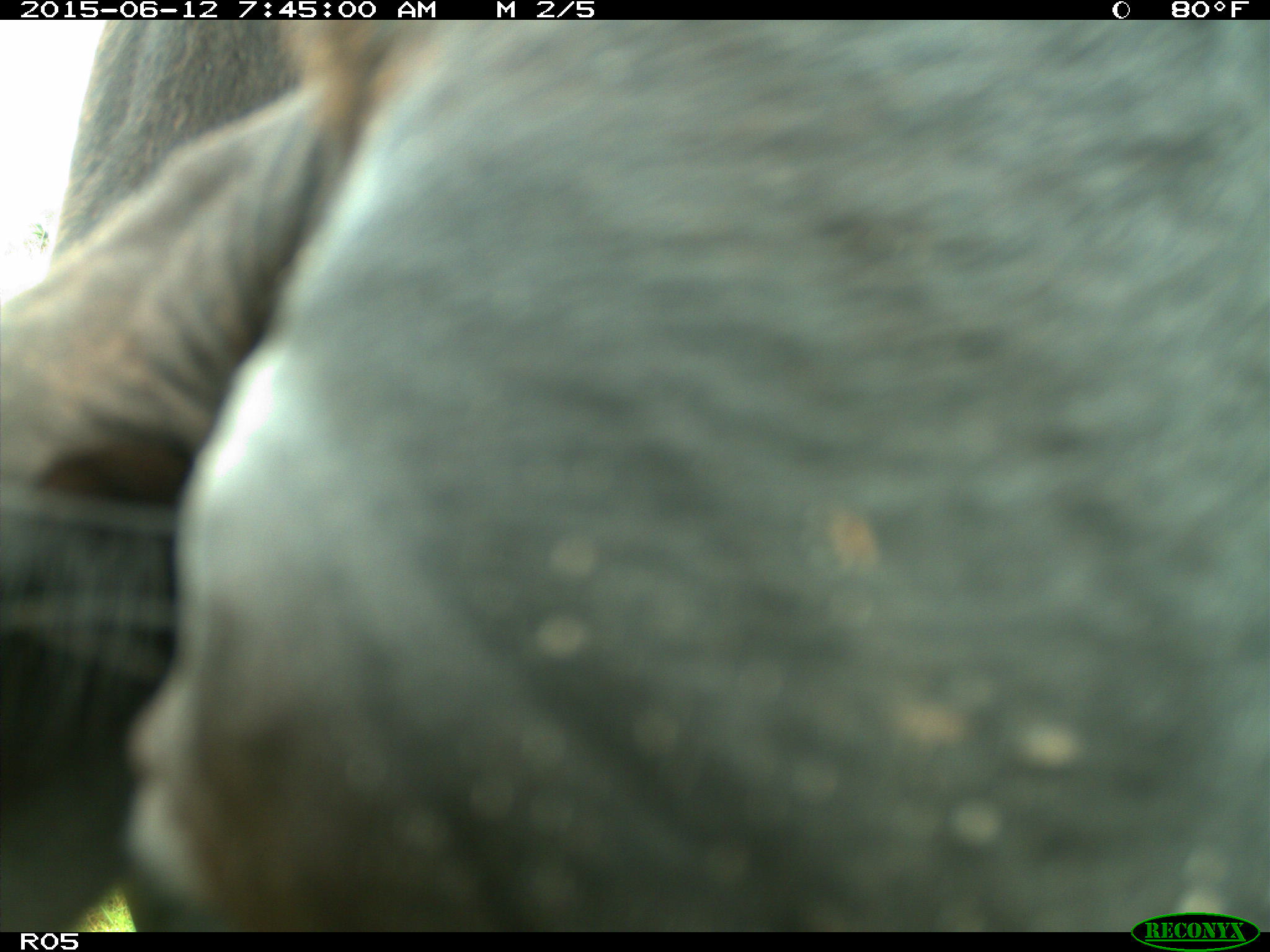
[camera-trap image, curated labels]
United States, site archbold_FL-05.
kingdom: Animalia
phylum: Chordata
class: Mammalia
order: Artiodactyla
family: Bovidae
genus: Bos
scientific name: Bos taurus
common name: domestic cow